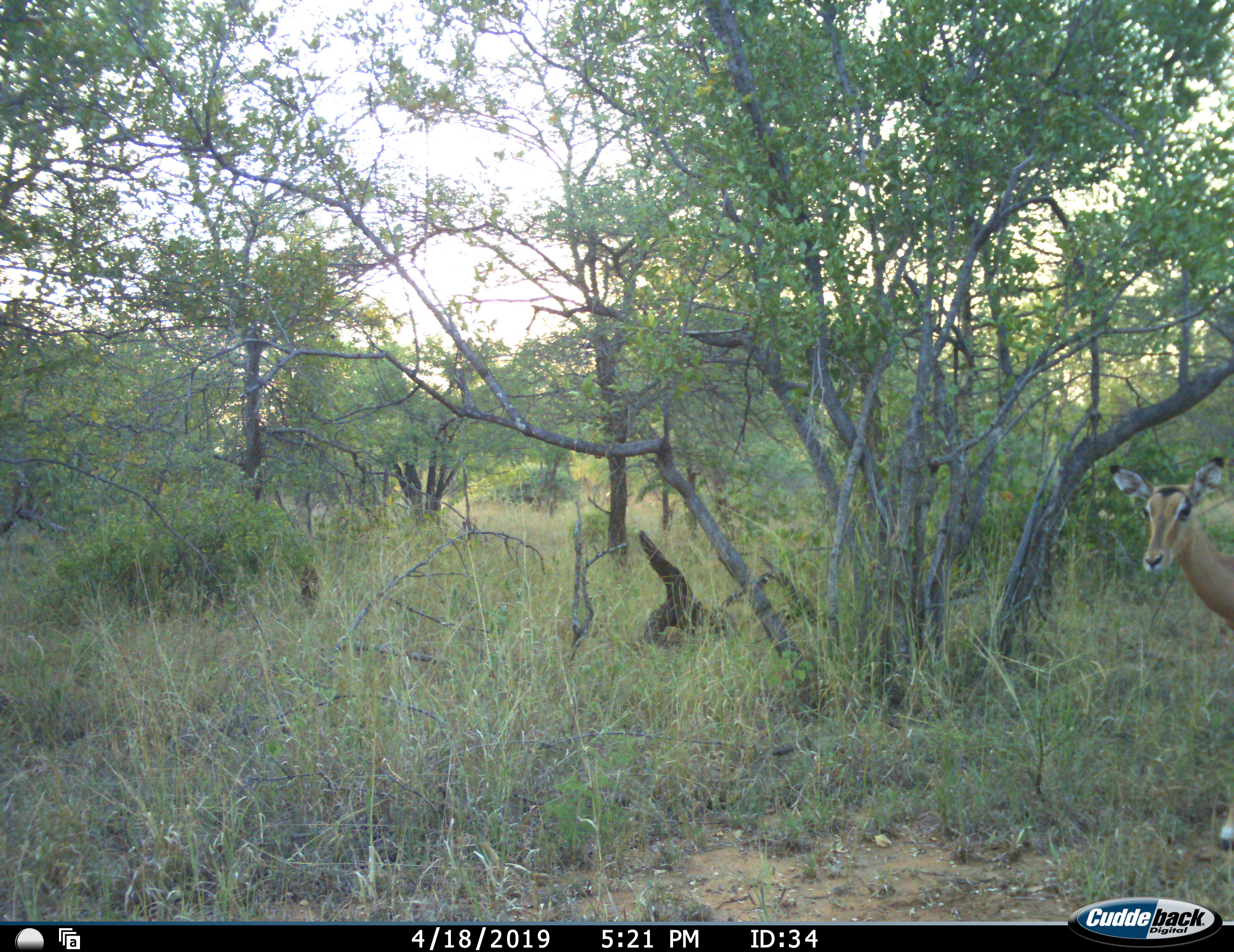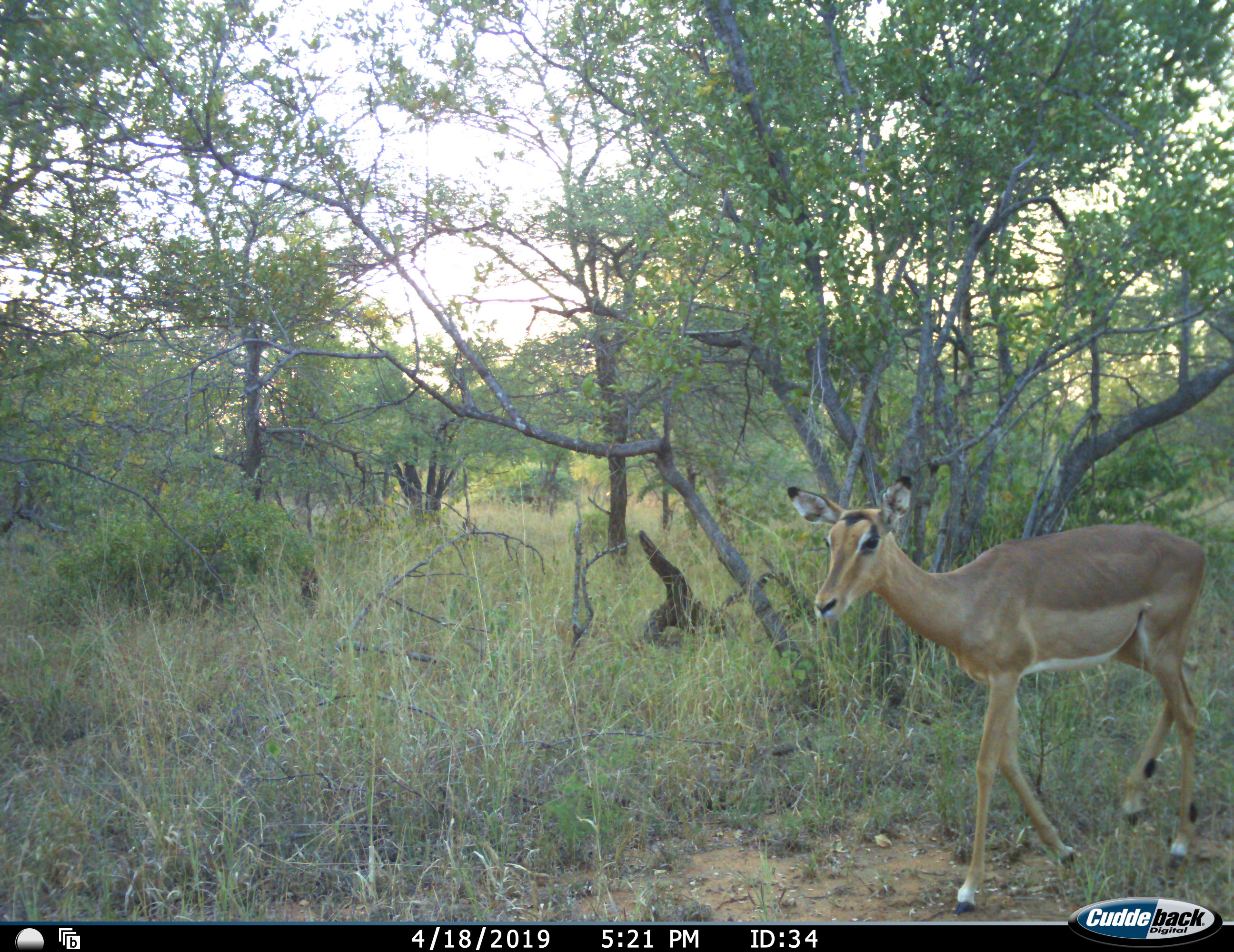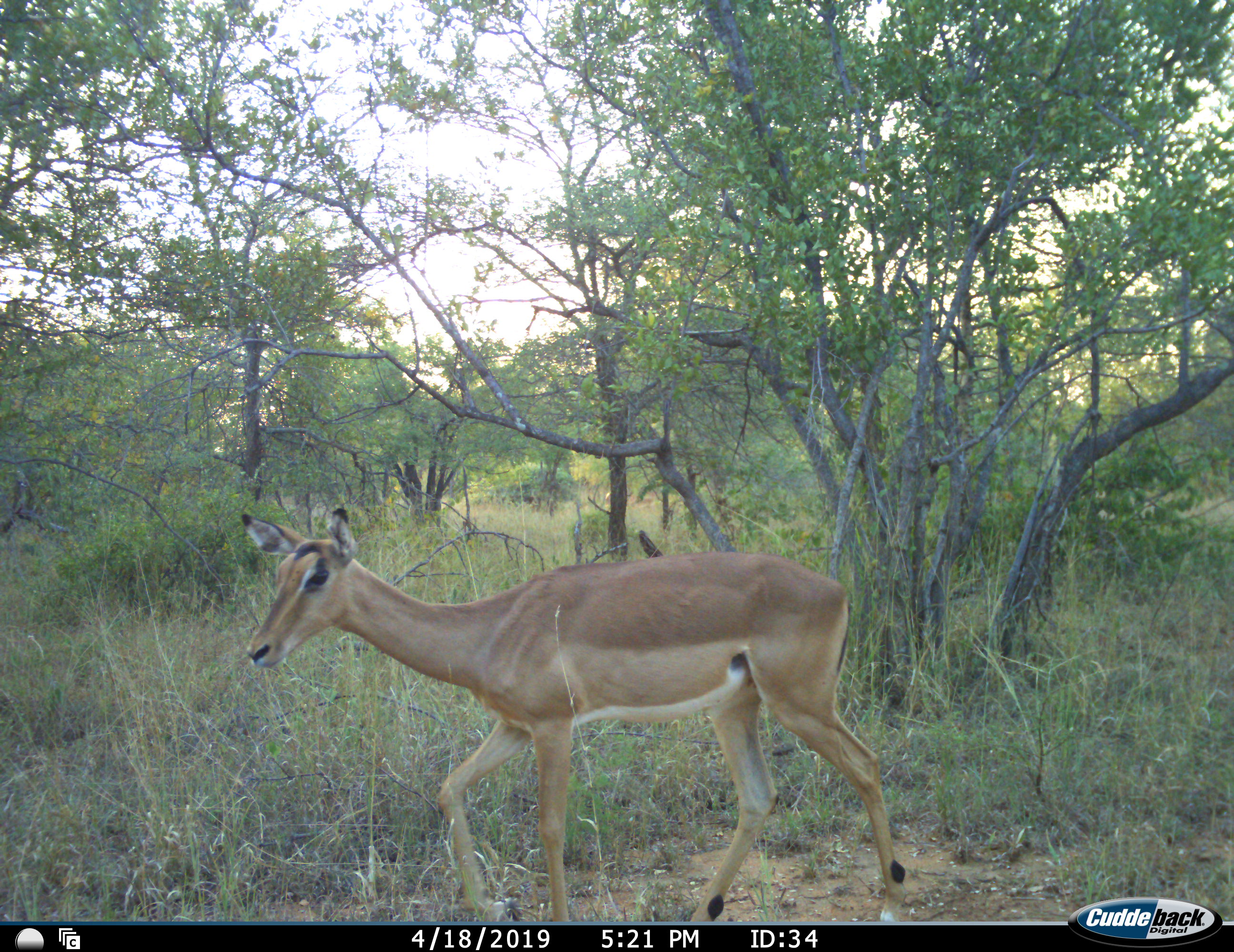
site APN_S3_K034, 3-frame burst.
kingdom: Animalia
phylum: Chordata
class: Mammalia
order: Artiodactyla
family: Bovidae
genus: Aepyceros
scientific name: Aepyceros melampus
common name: impala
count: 1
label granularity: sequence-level